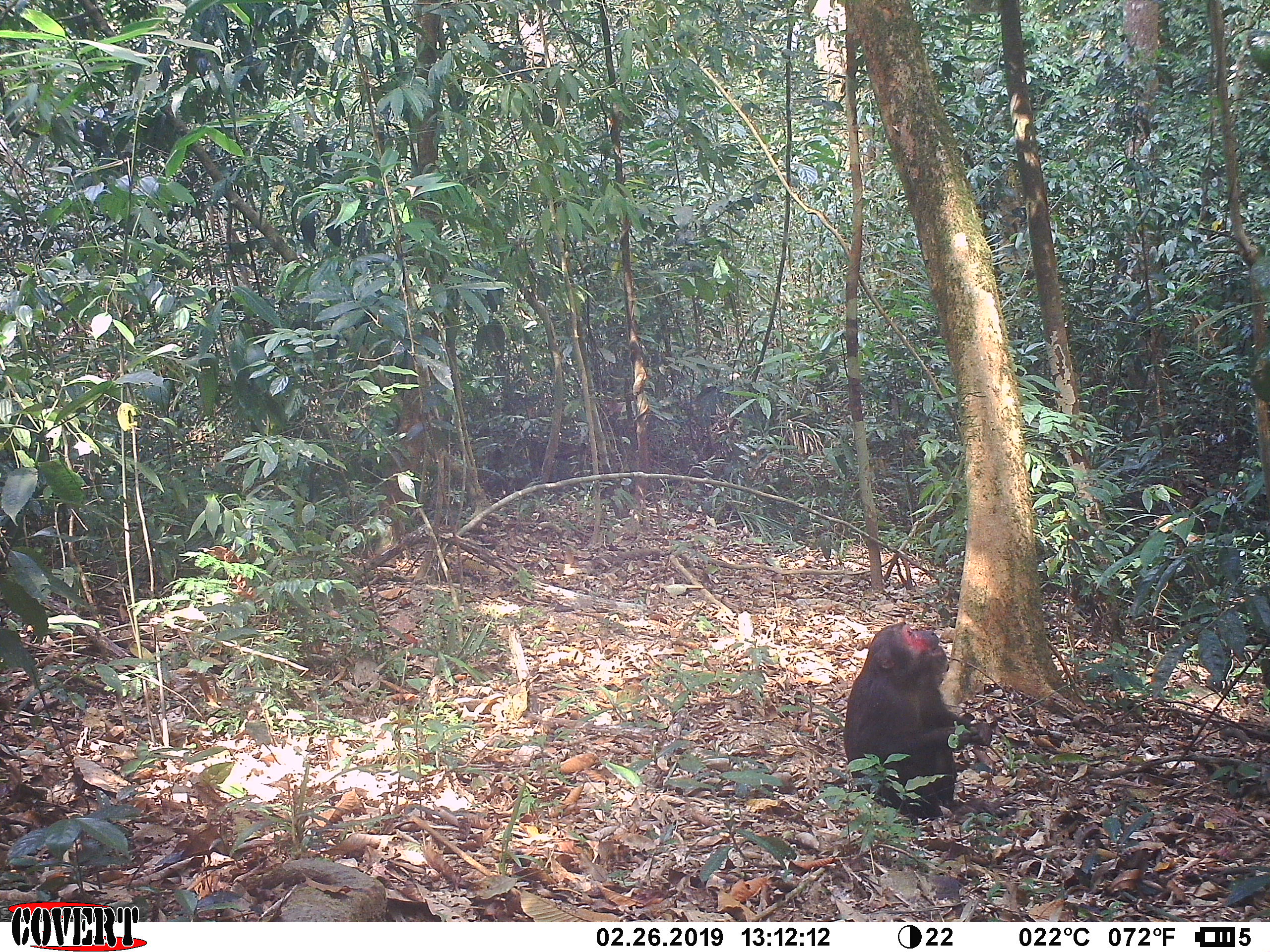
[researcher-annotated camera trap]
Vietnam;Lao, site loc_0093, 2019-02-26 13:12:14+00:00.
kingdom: Animalia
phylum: Chordata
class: Mammalia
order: Primates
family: Cercopithecidae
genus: Macaca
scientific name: Macaca arctoides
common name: stump-tailed macaque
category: stump tailed macaque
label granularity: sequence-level